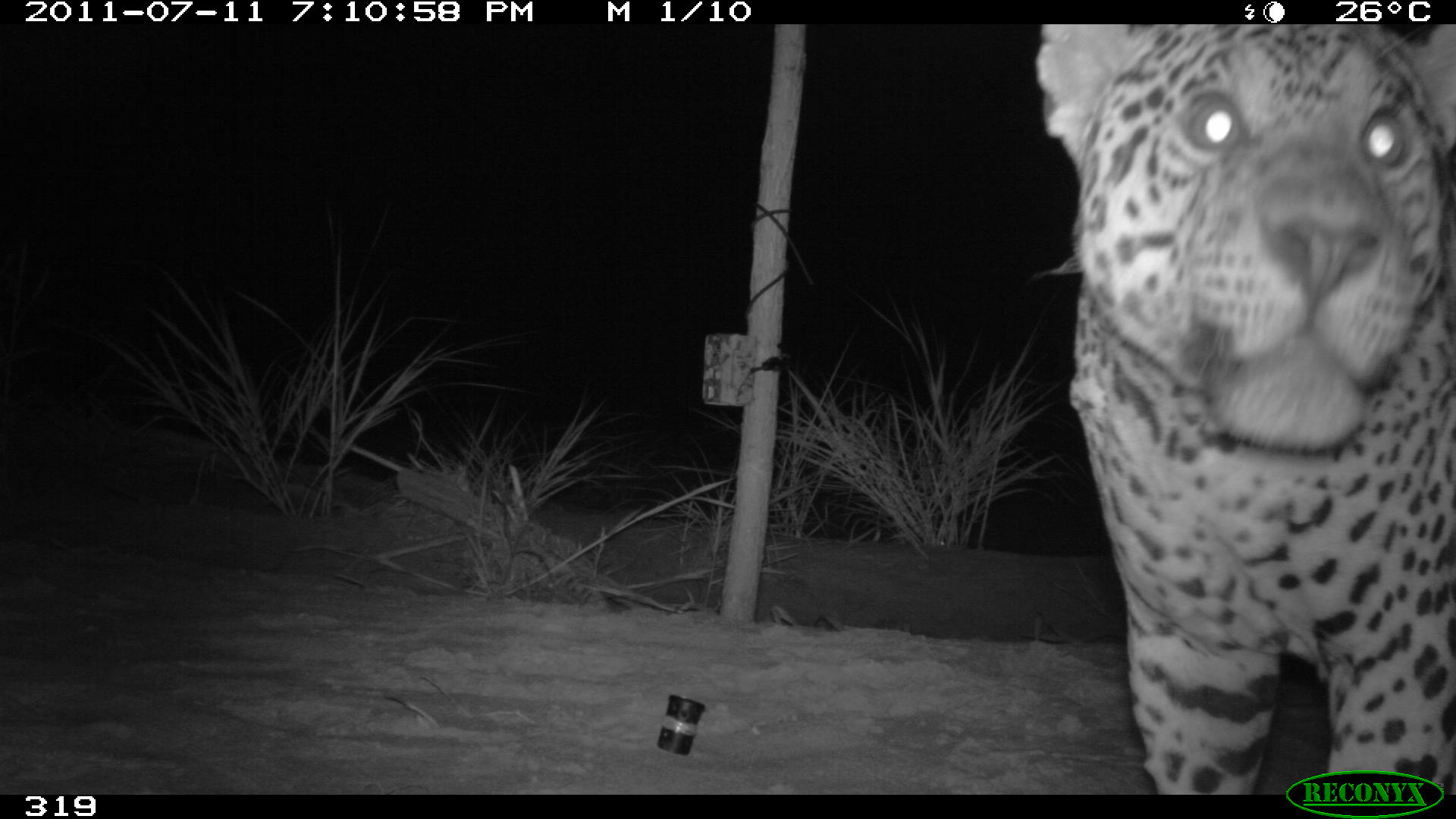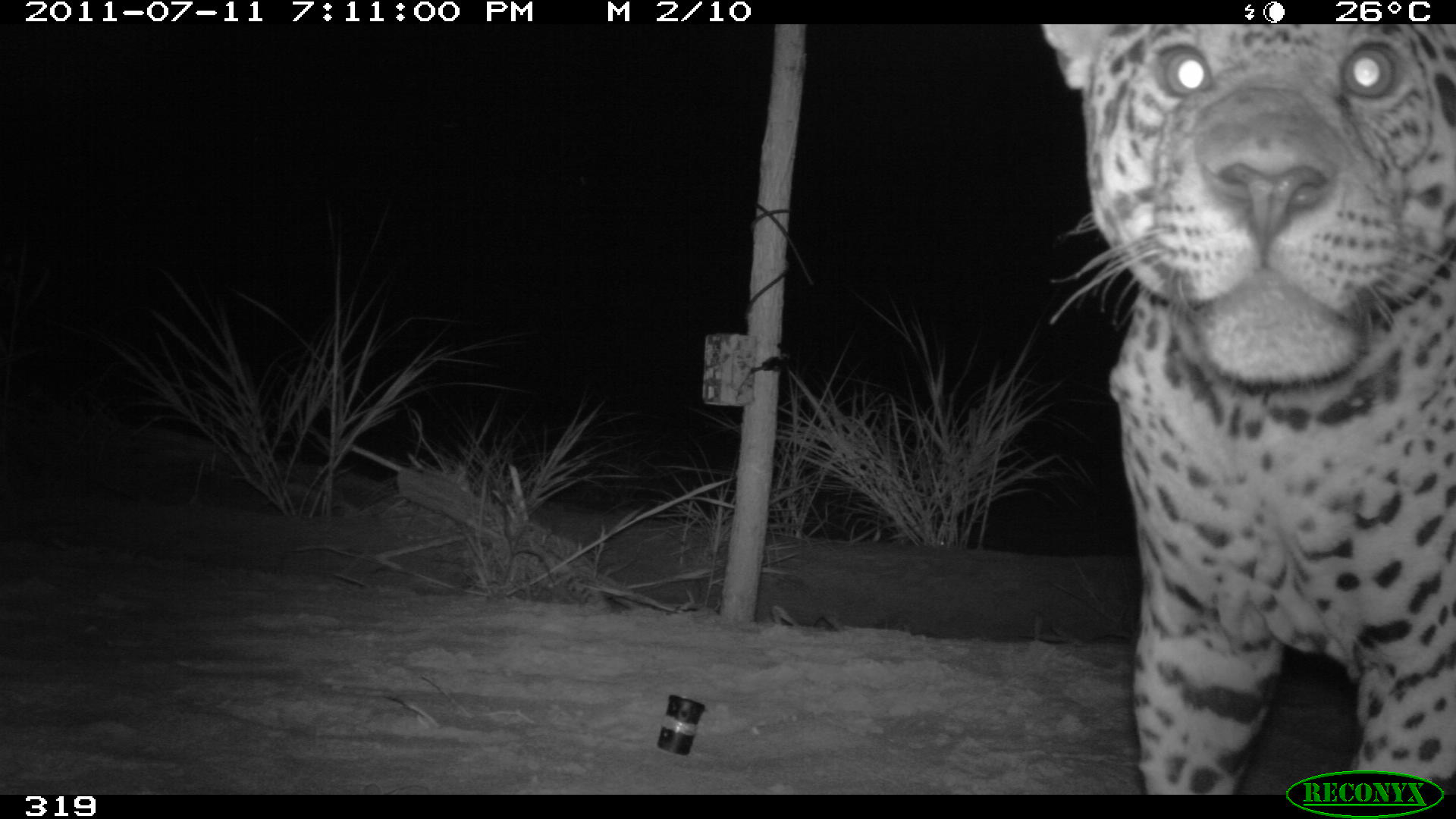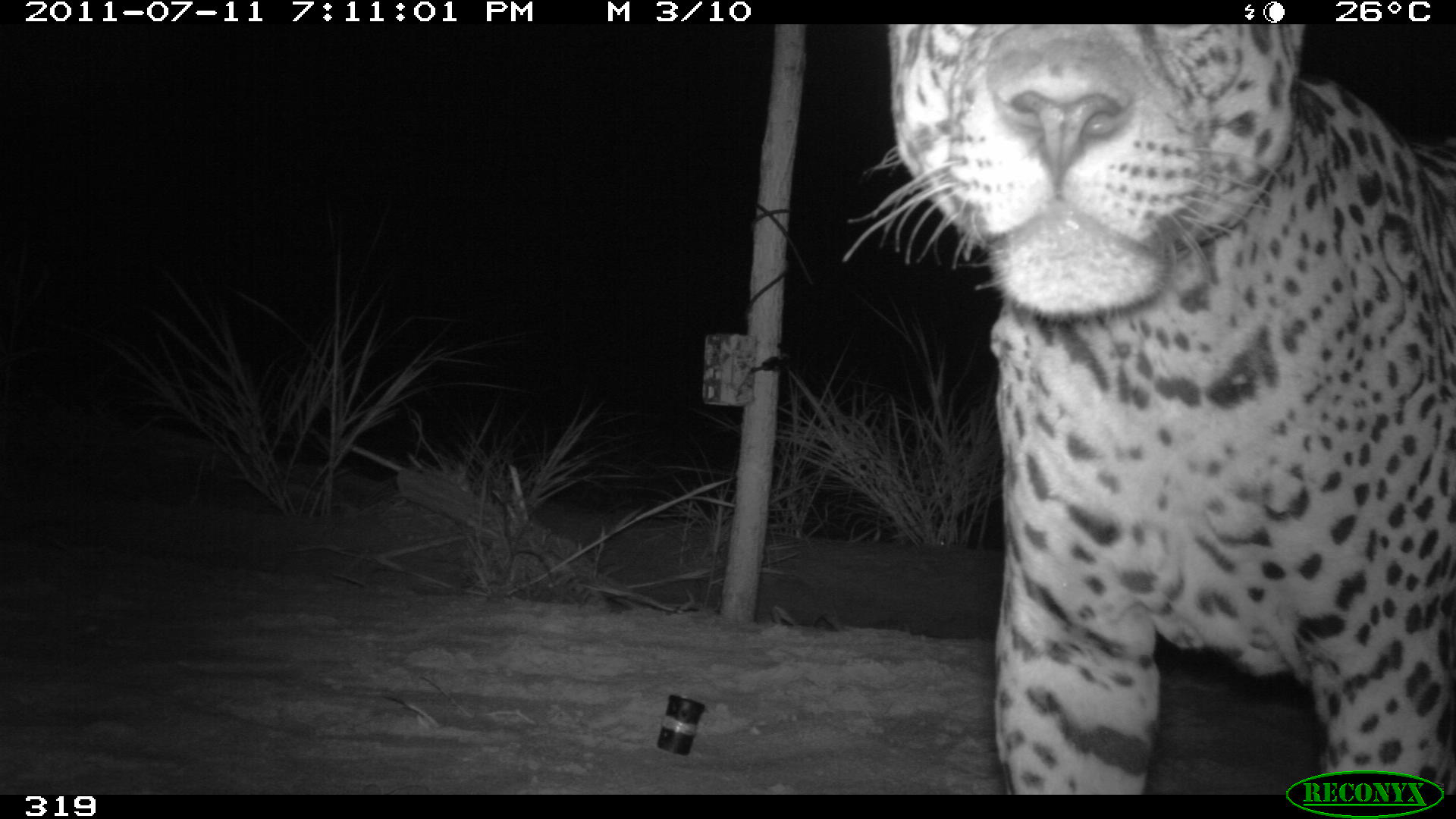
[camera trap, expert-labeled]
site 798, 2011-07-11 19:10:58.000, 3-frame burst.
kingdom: Animalia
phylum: Chordata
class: Mammalia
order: Carnivora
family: Felidae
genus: Panthera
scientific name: Panthera onca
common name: jaguar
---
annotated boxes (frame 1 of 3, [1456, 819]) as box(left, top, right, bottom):
panthera onca: box(1030, 24, 1456, 795)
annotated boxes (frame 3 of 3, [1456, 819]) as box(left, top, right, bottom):
panthera onca: box(837, 24, 1456, 795)